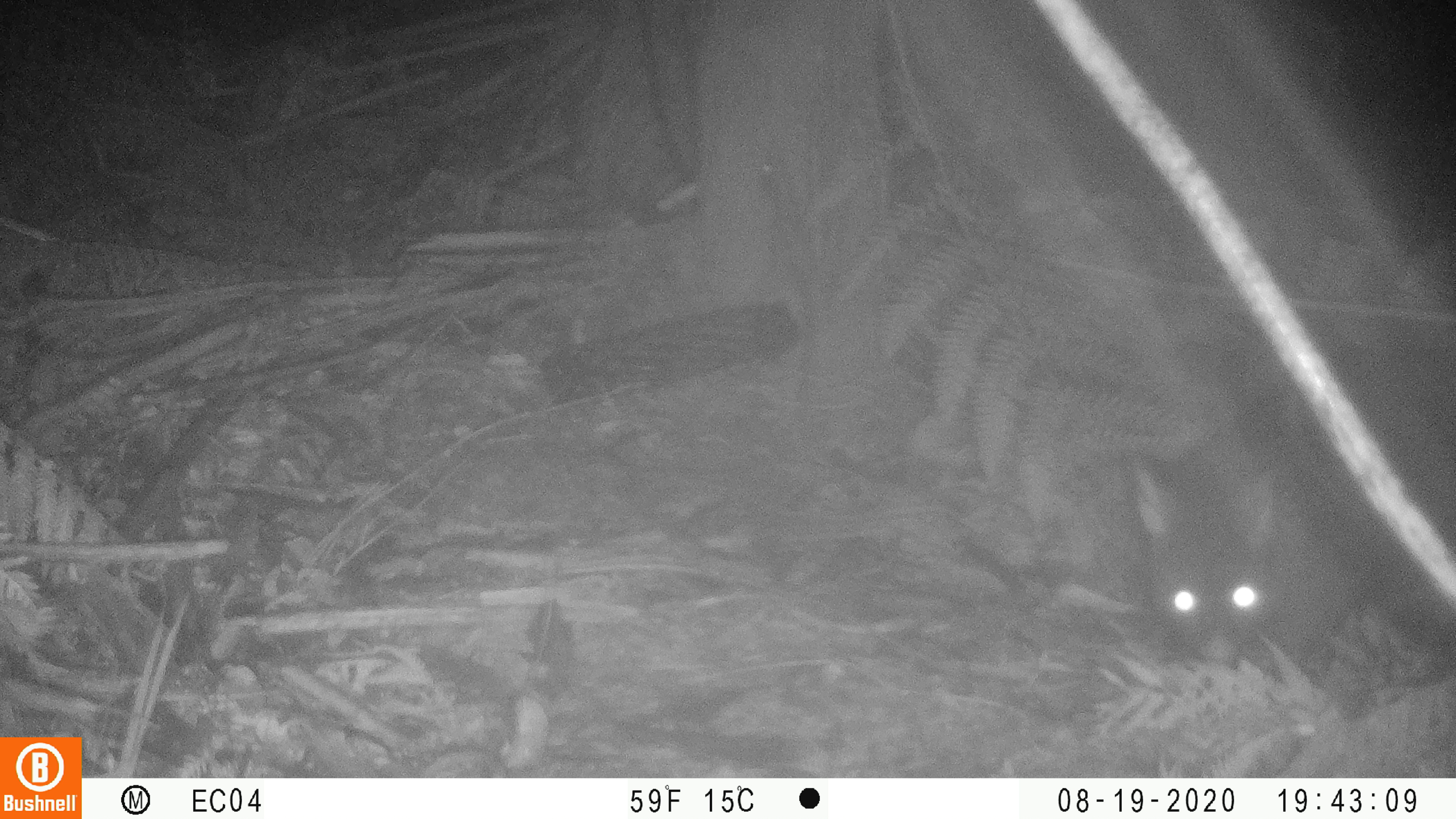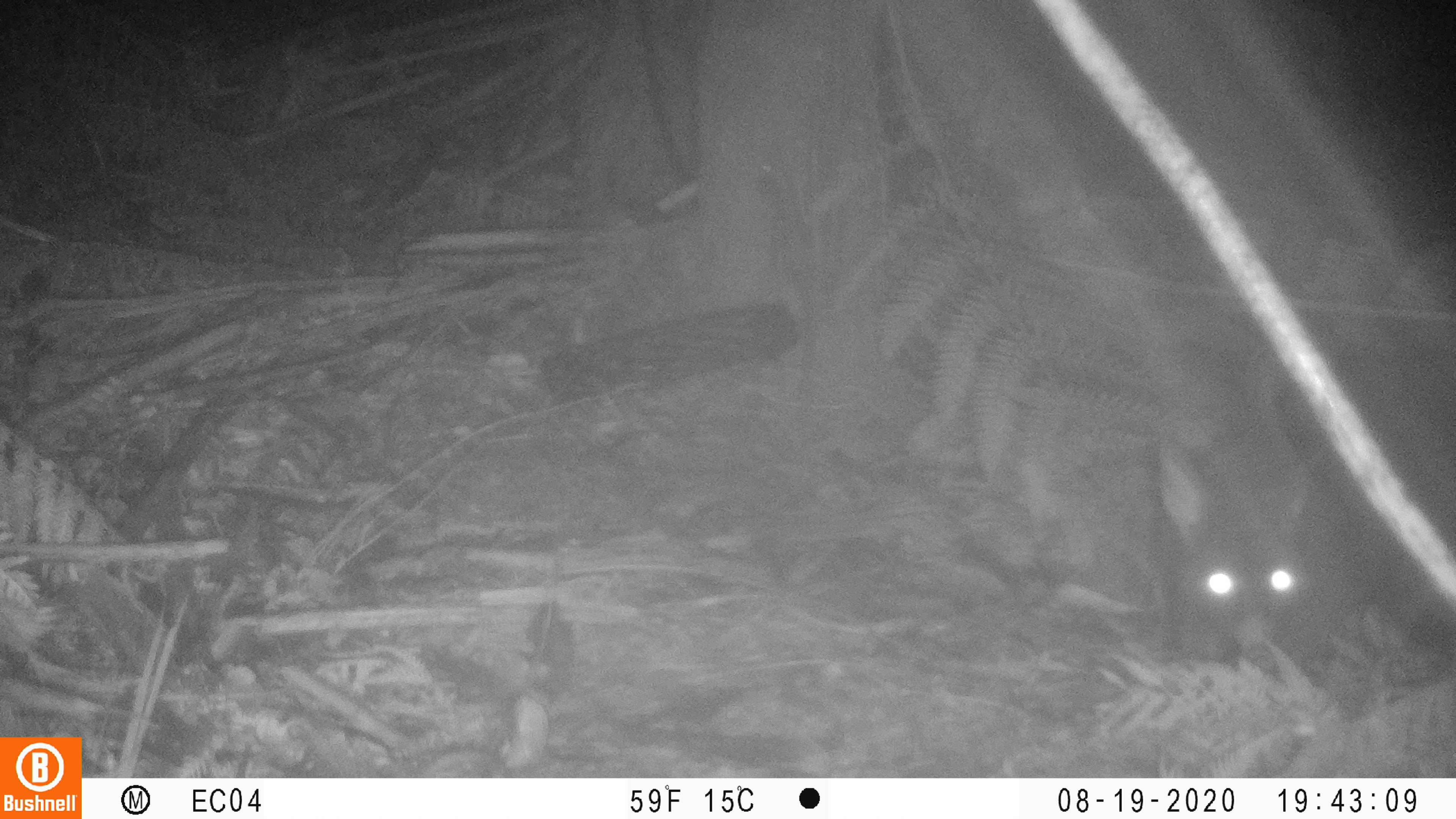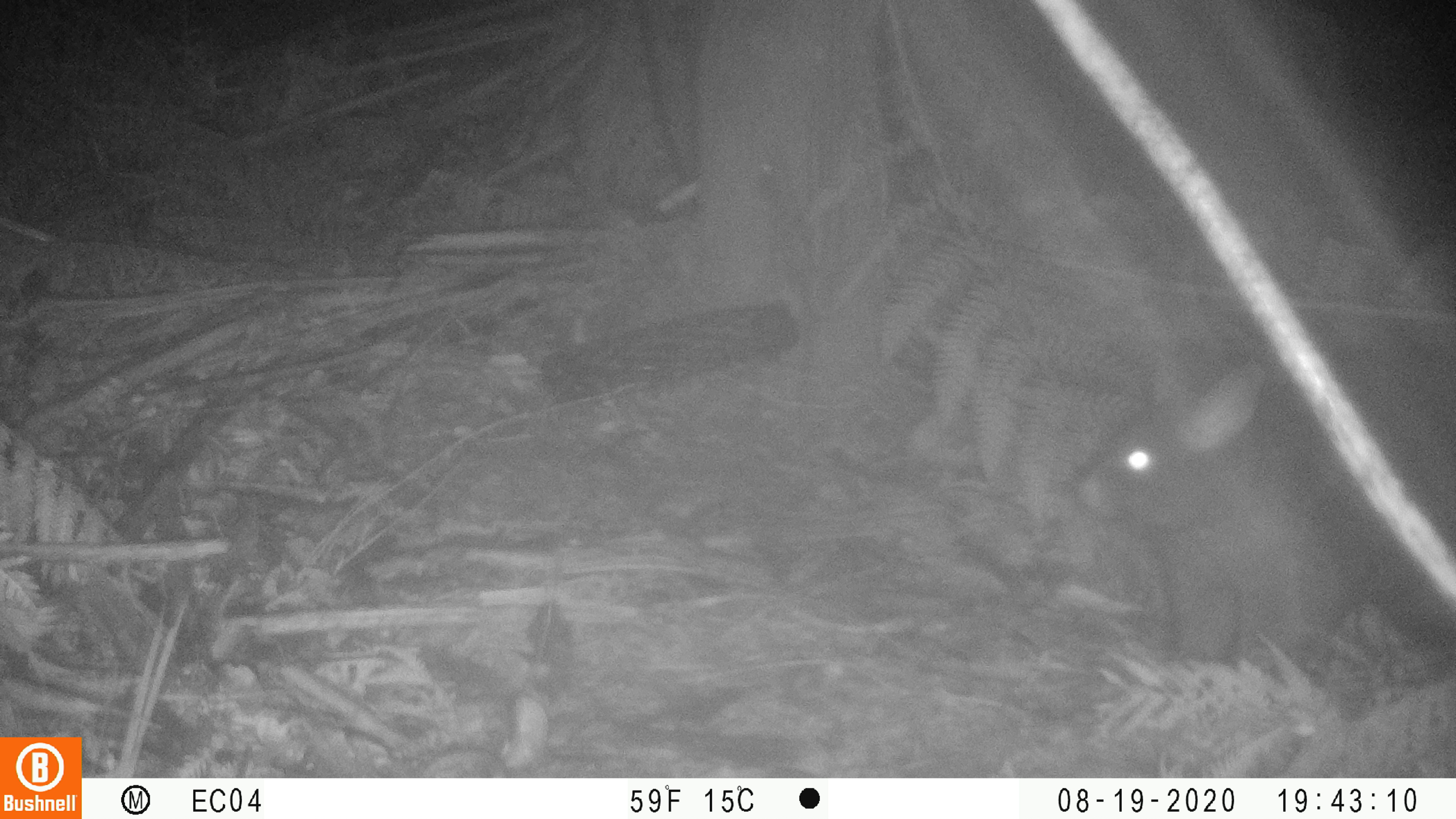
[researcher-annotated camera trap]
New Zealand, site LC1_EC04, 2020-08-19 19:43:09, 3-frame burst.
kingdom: Animalia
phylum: Chordata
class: Mammalia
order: Diprotodontia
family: Phalangeridae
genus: Trichosurus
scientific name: Trichosurus vulpecula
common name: common brushtail possum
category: possum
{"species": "possum (common brushtail possum) (Trichosurus vulpecula)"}